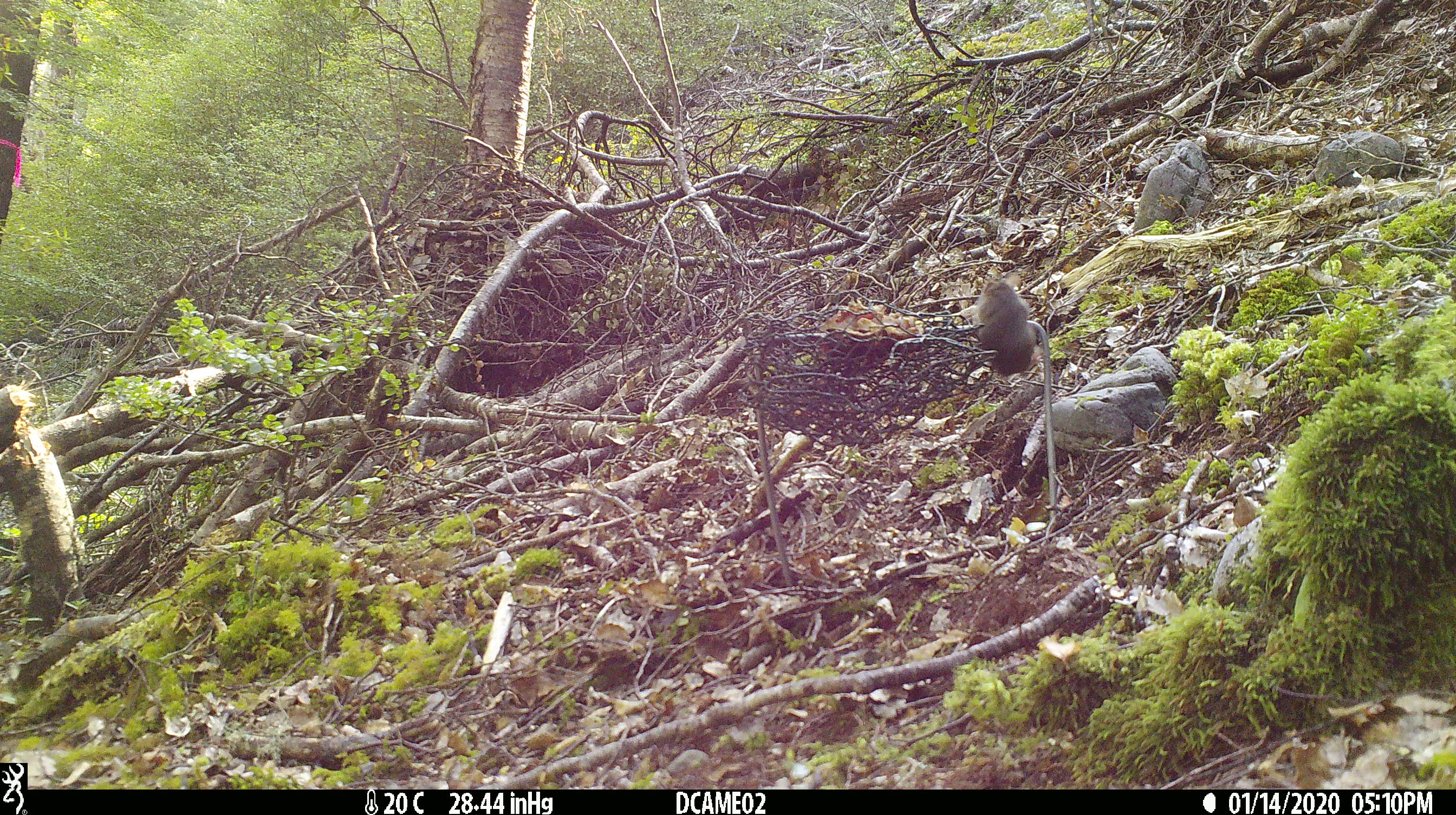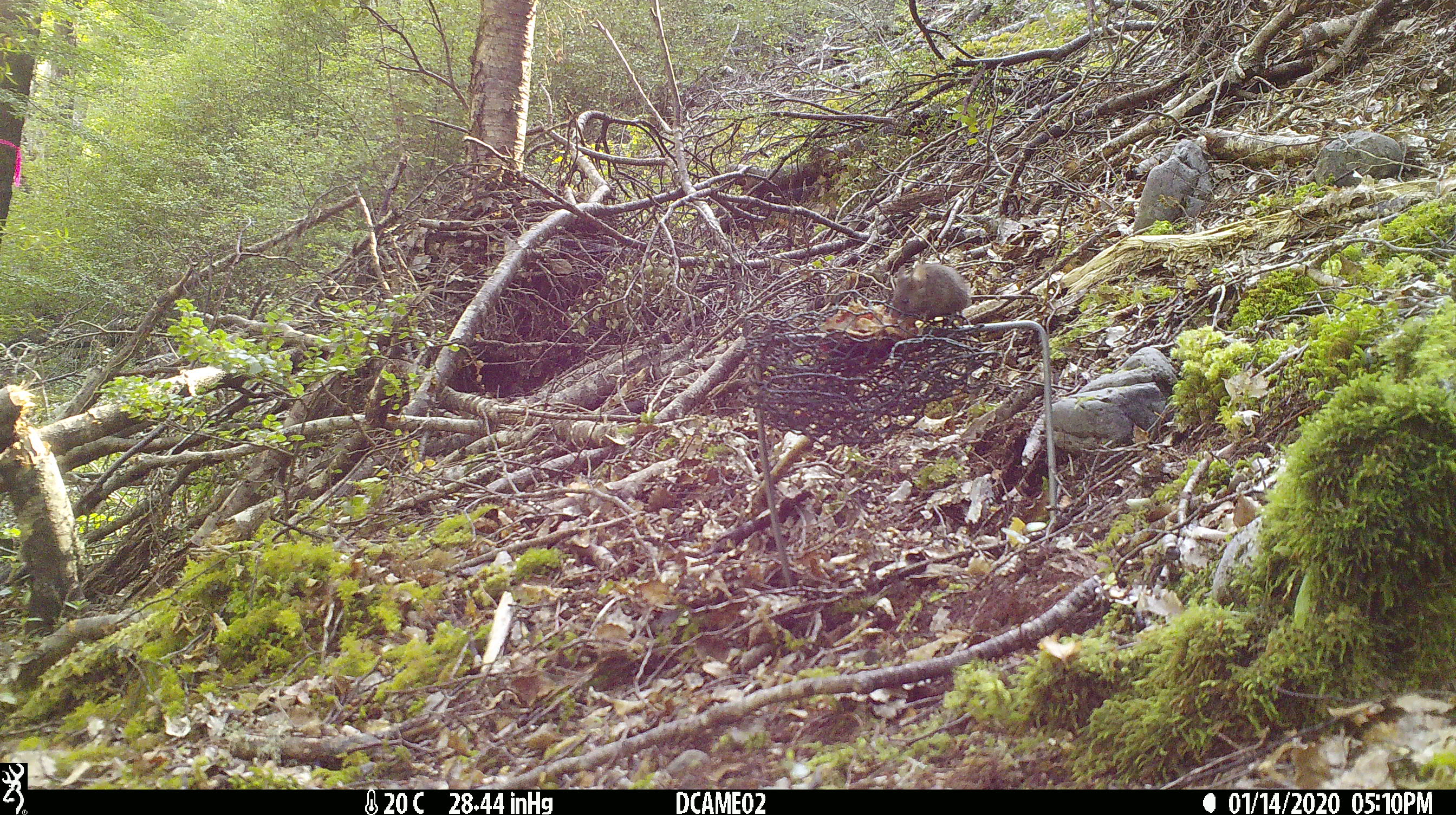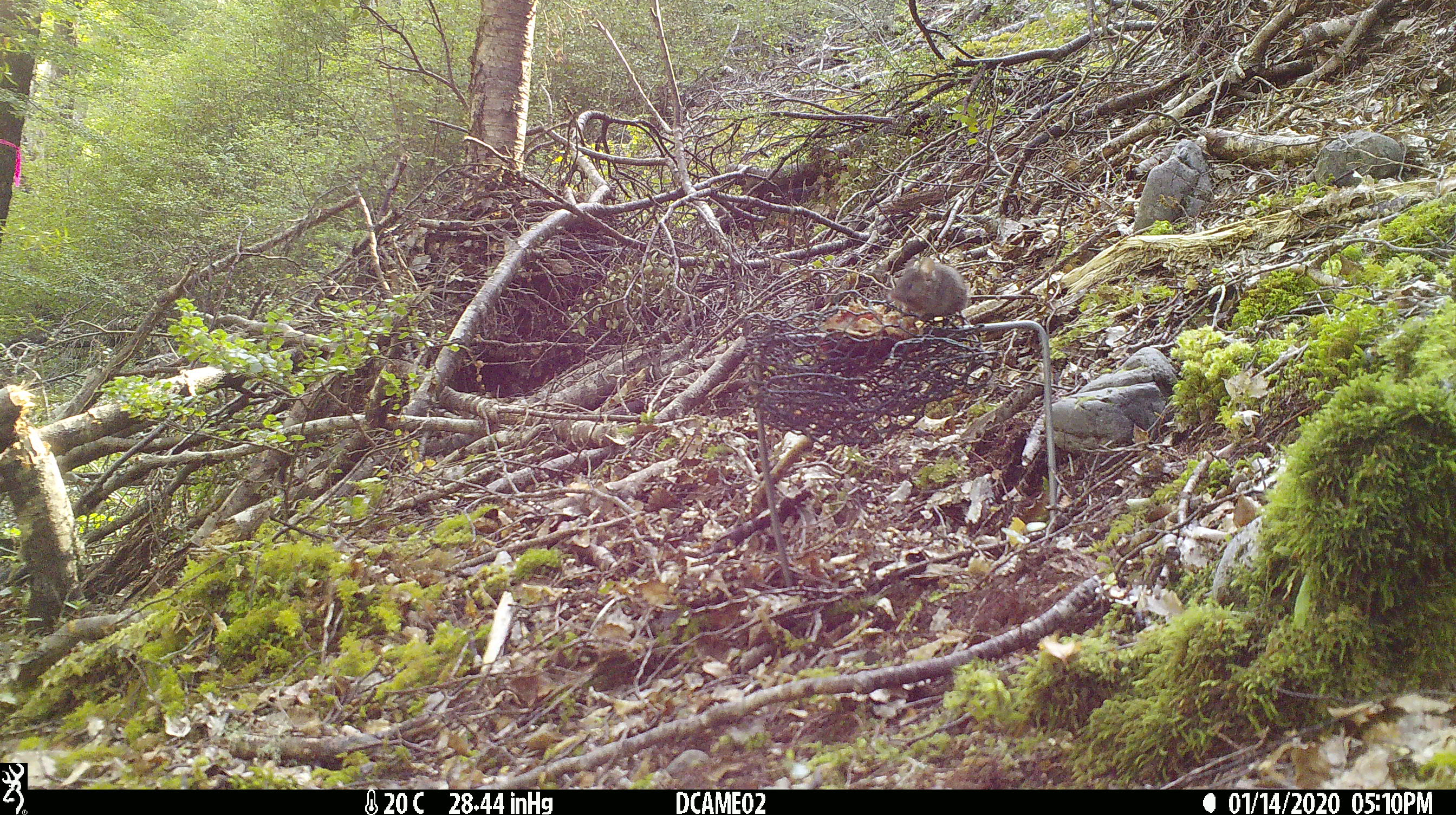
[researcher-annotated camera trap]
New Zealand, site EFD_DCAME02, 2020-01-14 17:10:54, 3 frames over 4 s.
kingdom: Animalia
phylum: Chordata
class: Mammalia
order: Rodentia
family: Muridae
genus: Mus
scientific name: Mus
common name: mouse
Mouse (Mus).